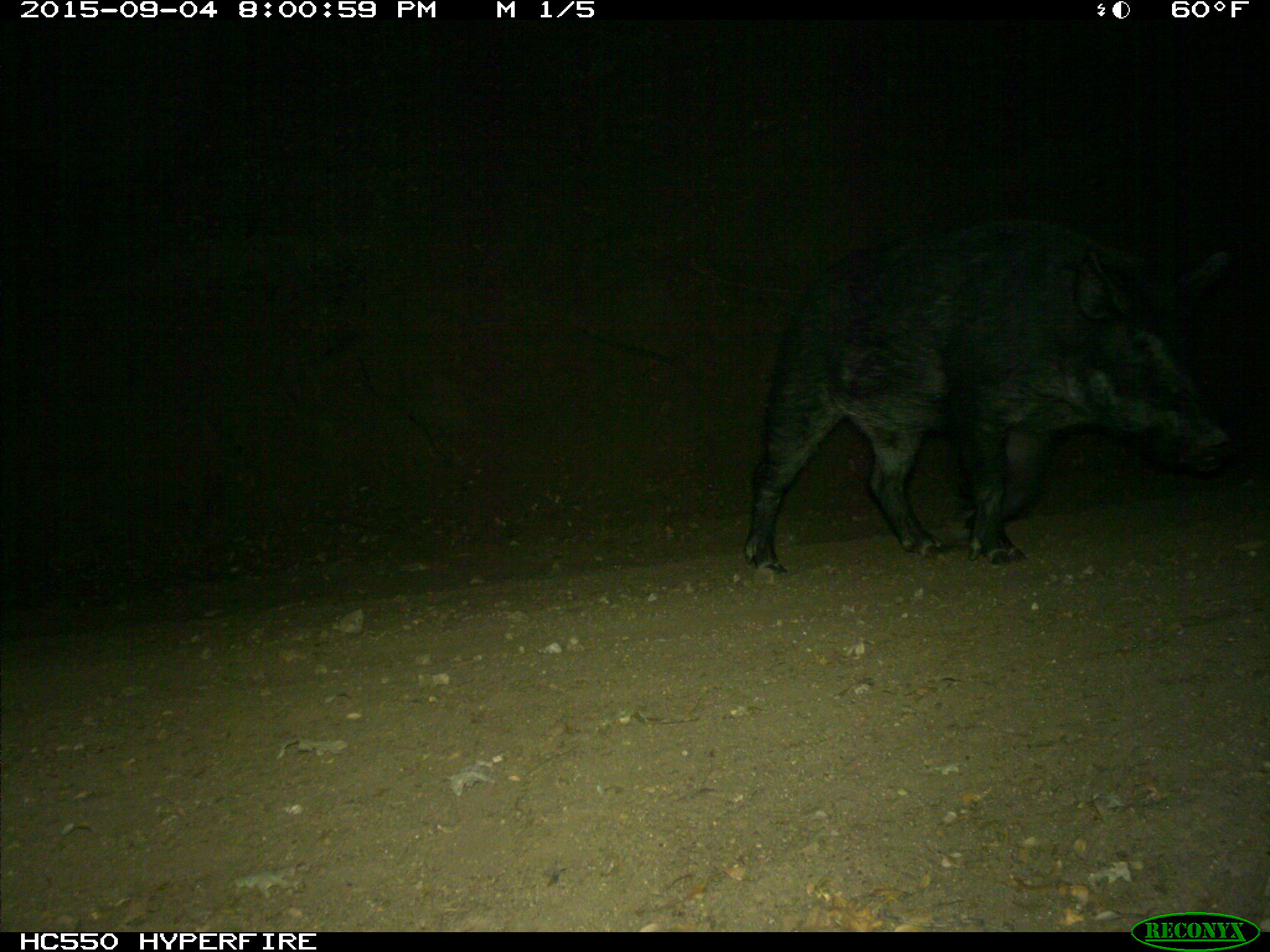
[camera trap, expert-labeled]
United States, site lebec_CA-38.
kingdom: Animalia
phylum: Chordata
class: Mammalia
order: Artiodactyla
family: Suidae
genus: Sus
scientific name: Sus scrofa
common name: wild boar